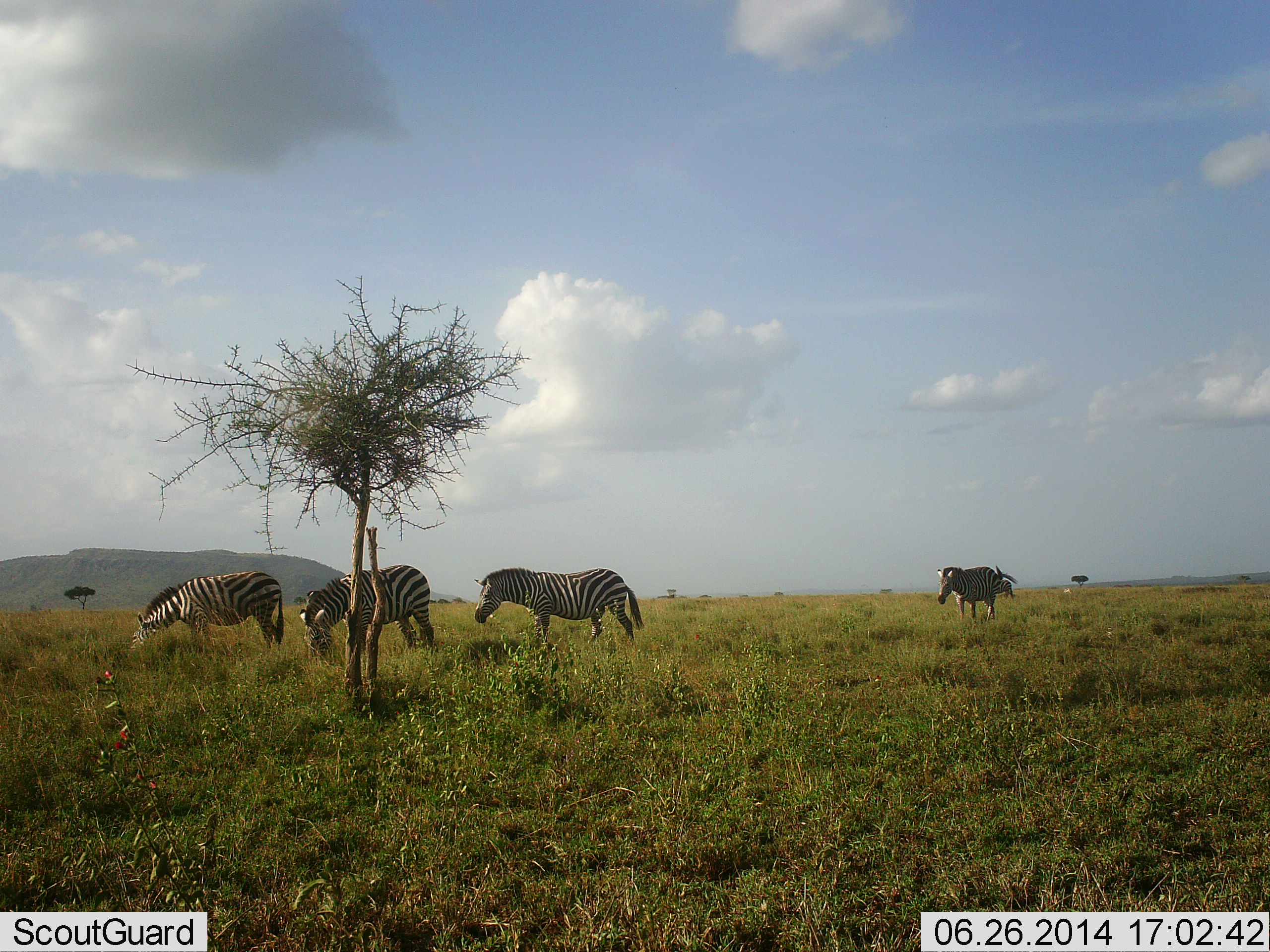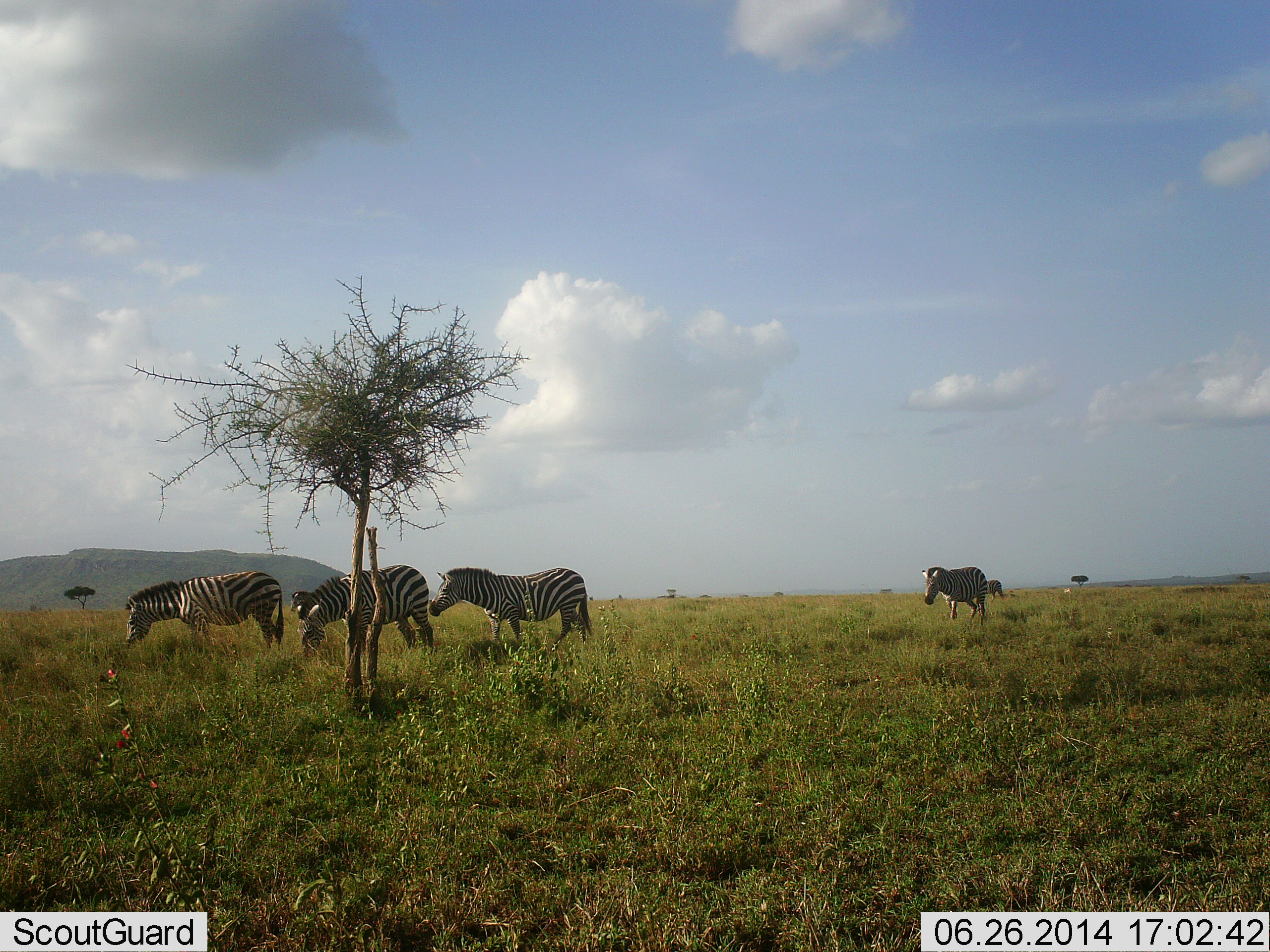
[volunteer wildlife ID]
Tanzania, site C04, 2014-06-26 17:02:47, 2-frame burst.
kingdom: Animalia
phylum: Chordata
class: Mammalia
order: Perissodactyla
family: Equidae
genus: Equus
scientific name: Equus quagga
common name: plains zebra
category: zebra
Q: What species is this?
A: Zebra (plains zebra) (Equus quagga).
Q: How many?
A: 4.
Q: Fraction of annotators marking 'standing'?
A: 50%.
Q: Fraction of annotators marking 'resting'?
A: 0%.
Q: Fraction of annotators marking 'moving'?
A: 90%.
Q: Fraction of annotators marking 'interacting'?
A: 0%.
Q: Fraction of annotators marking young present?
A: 0%.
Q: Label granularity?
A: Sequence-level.